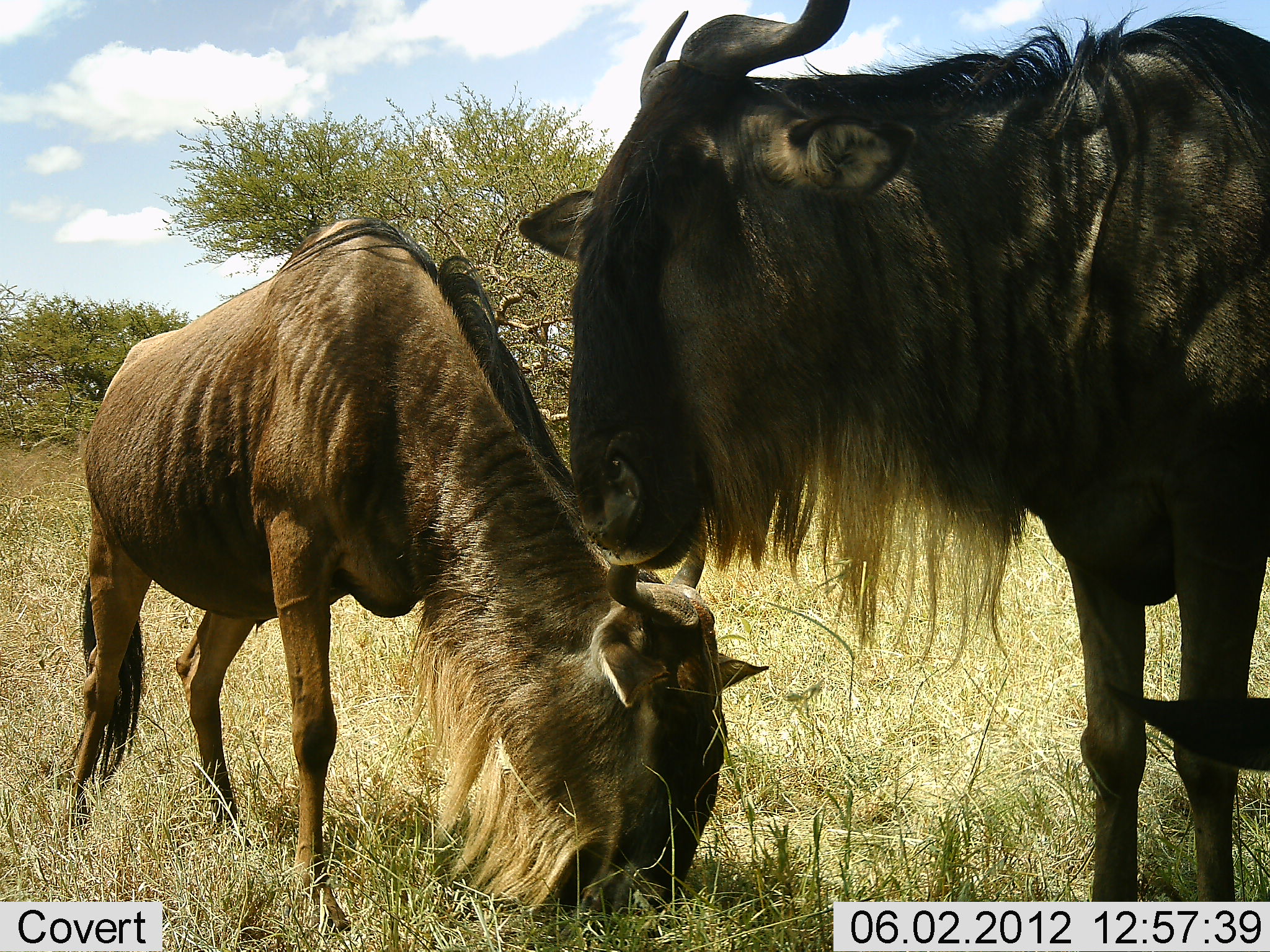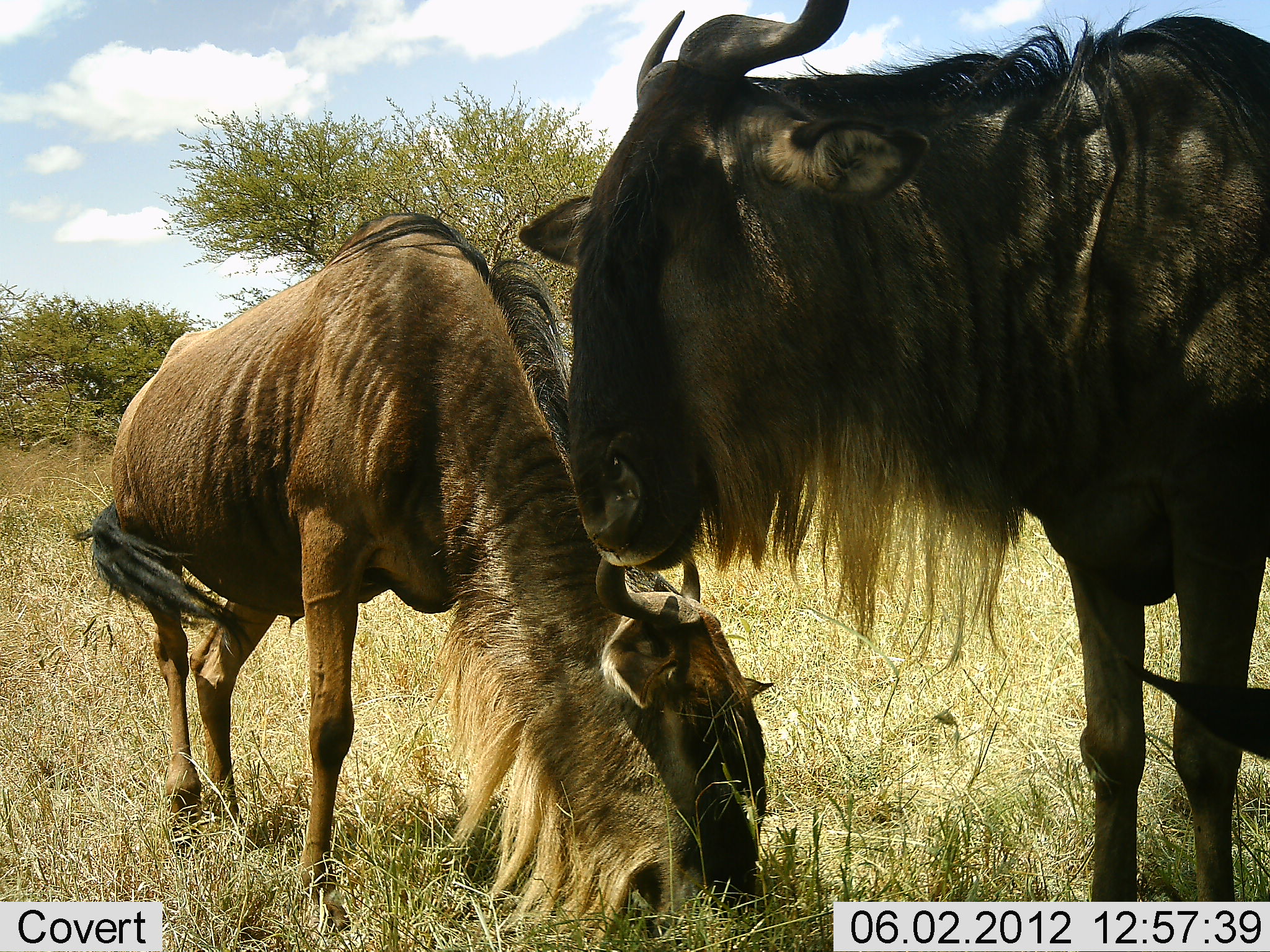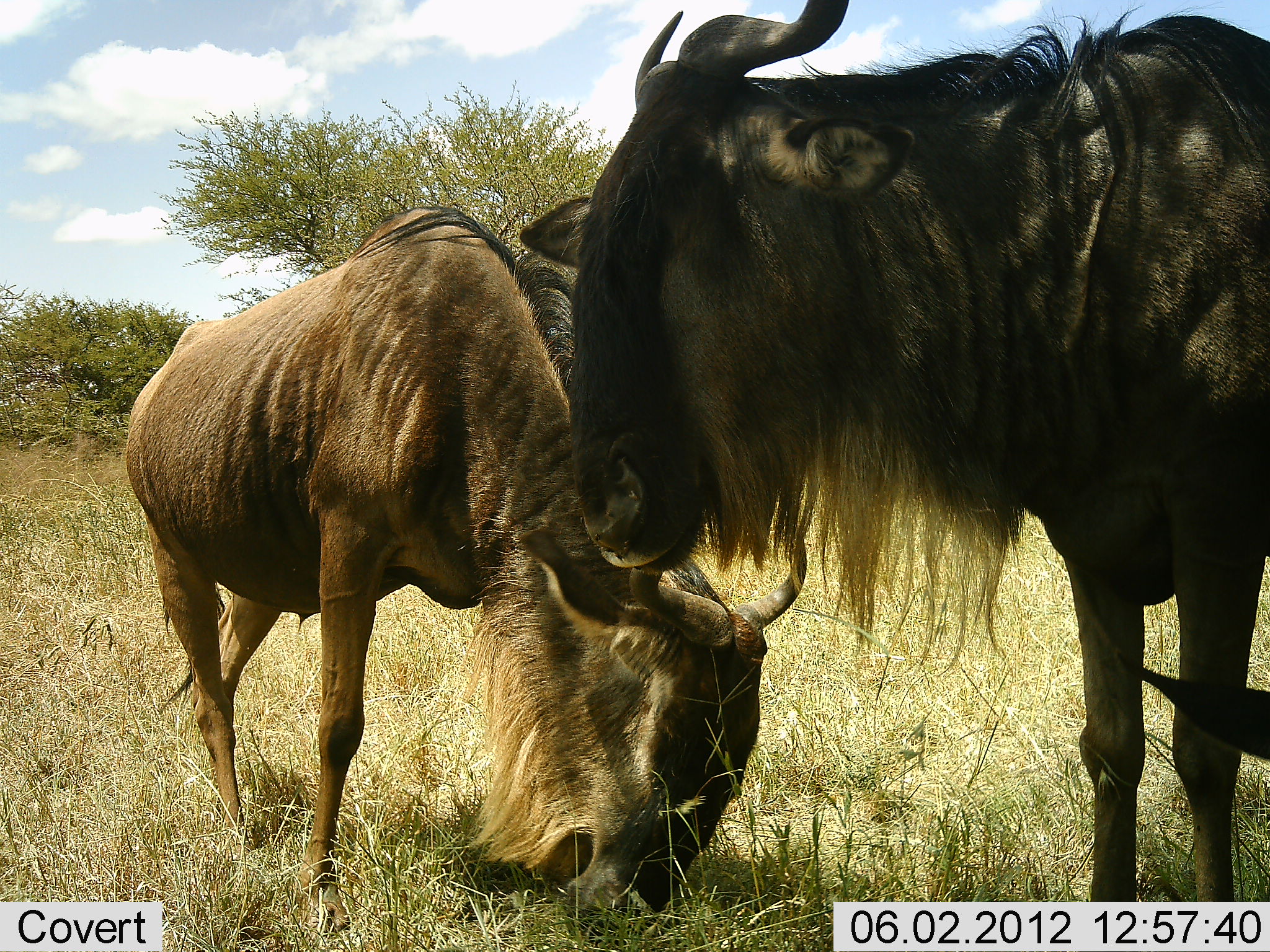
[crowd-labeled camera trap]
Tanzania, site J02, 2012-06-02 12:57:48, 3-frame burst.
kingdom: Animalia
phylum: Chordata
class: Mammalia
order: Artiodactyla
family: Bovidae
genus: Connochaetes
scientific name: Connochaetes taurinus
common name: blue wildebeest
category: wildebeest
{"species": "wildebeest (blue wildebeest) (Connochaetes taurinus)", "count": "2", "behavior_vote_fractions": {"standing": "80%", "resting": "40%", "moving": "0%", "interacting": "0%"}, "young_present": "0%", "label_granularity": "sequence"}